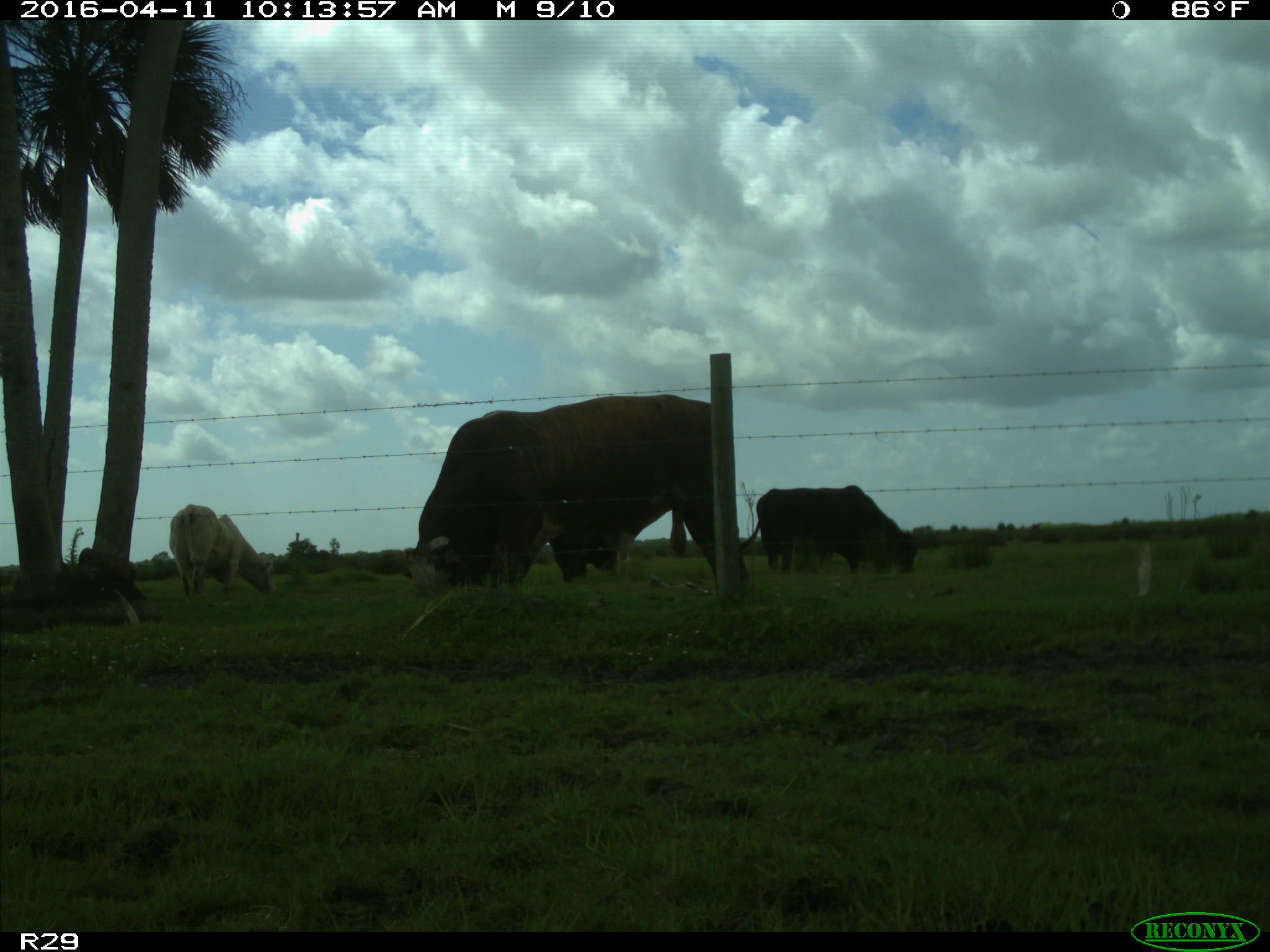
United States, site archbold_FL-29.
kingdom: Animalia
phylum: Chordata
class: Mammalia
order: Artiodactyla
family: Bovidae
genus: Bos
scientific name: Bos taurus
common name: domestic cow